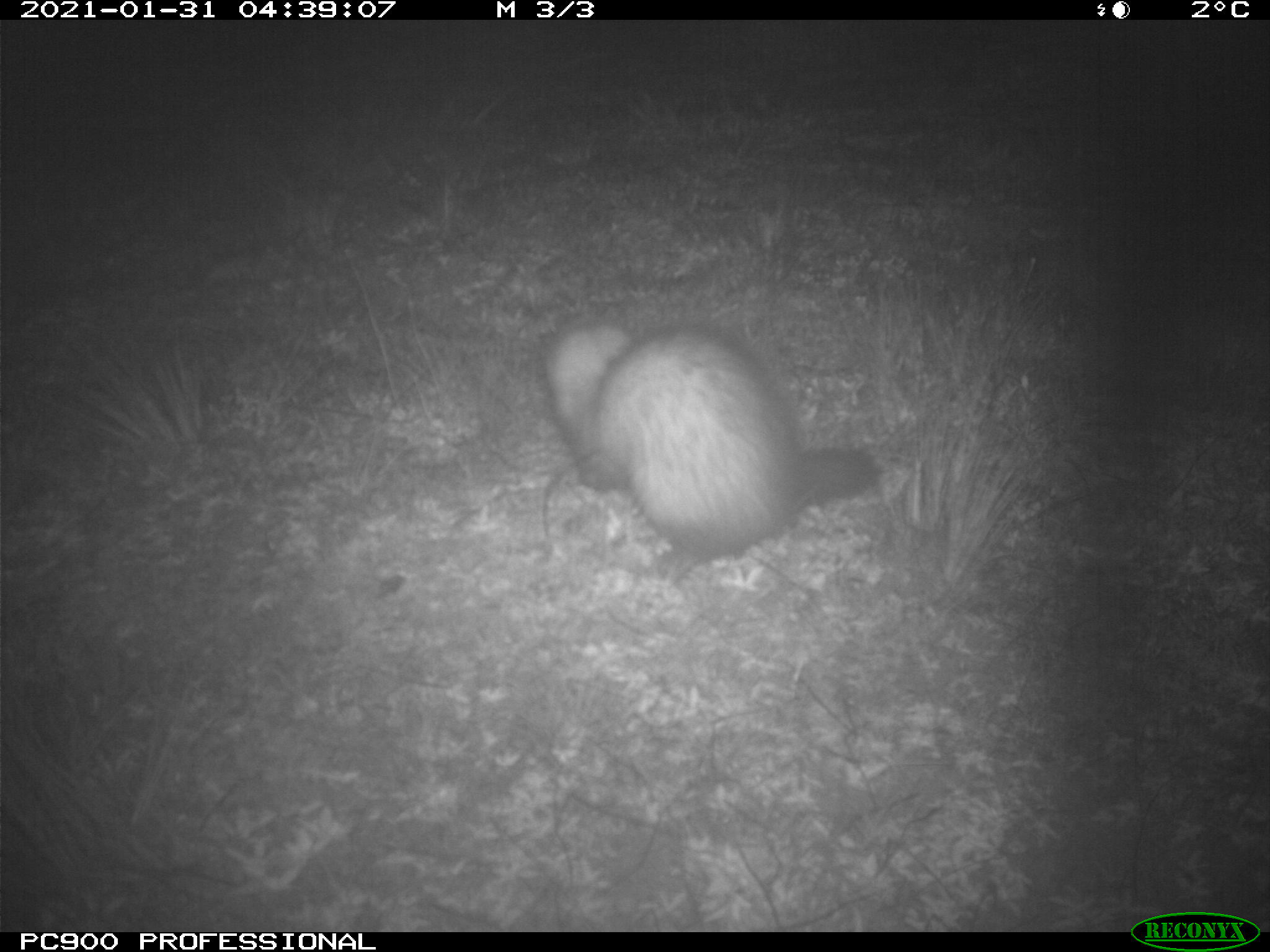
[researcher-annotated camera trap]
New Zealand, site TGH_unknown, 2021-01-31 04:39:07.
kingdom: Animalia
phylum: Chordata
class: Mammalia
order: Carnivora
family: Mustelidae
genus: Mustela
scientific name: Mustela furo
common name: ferret